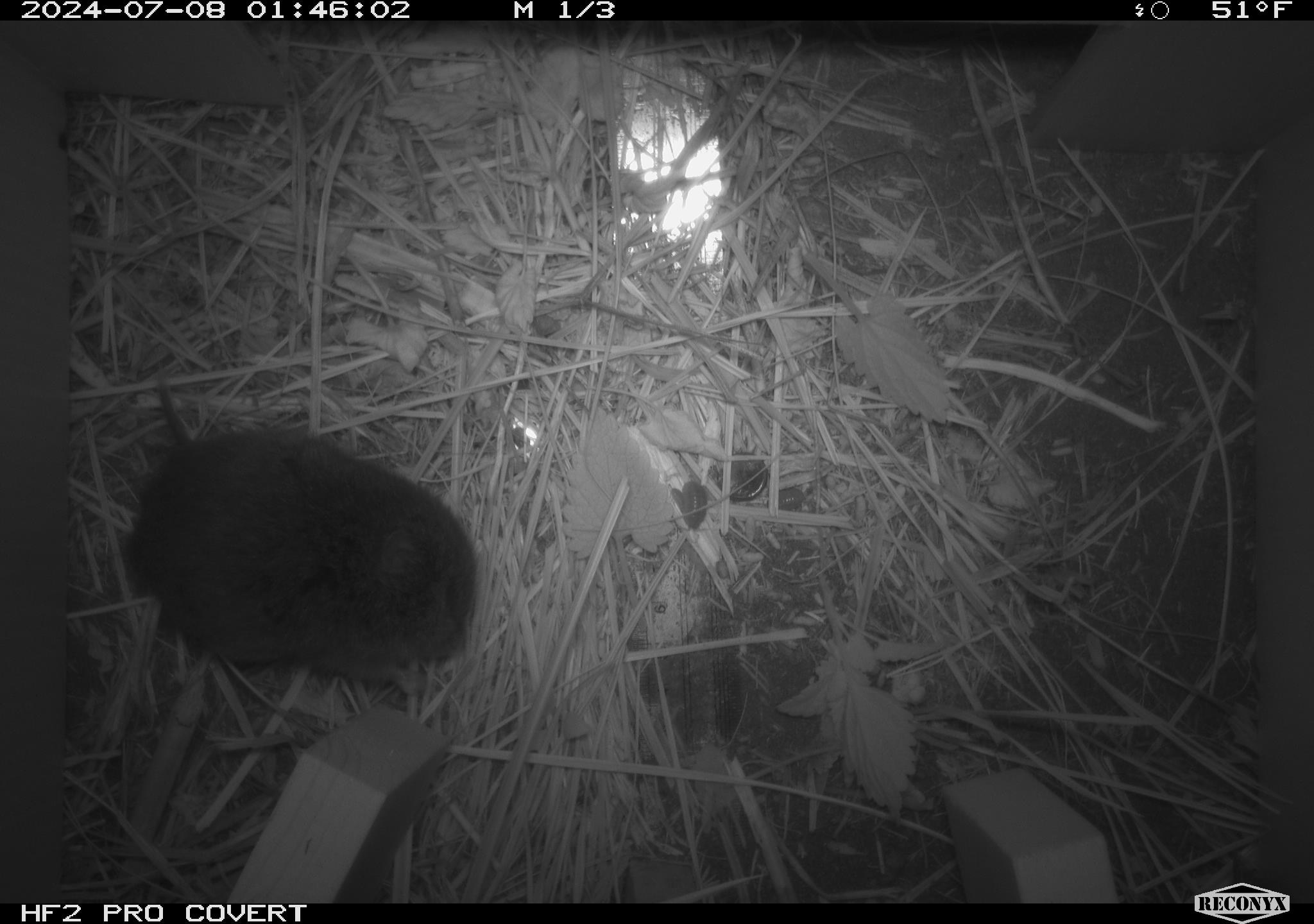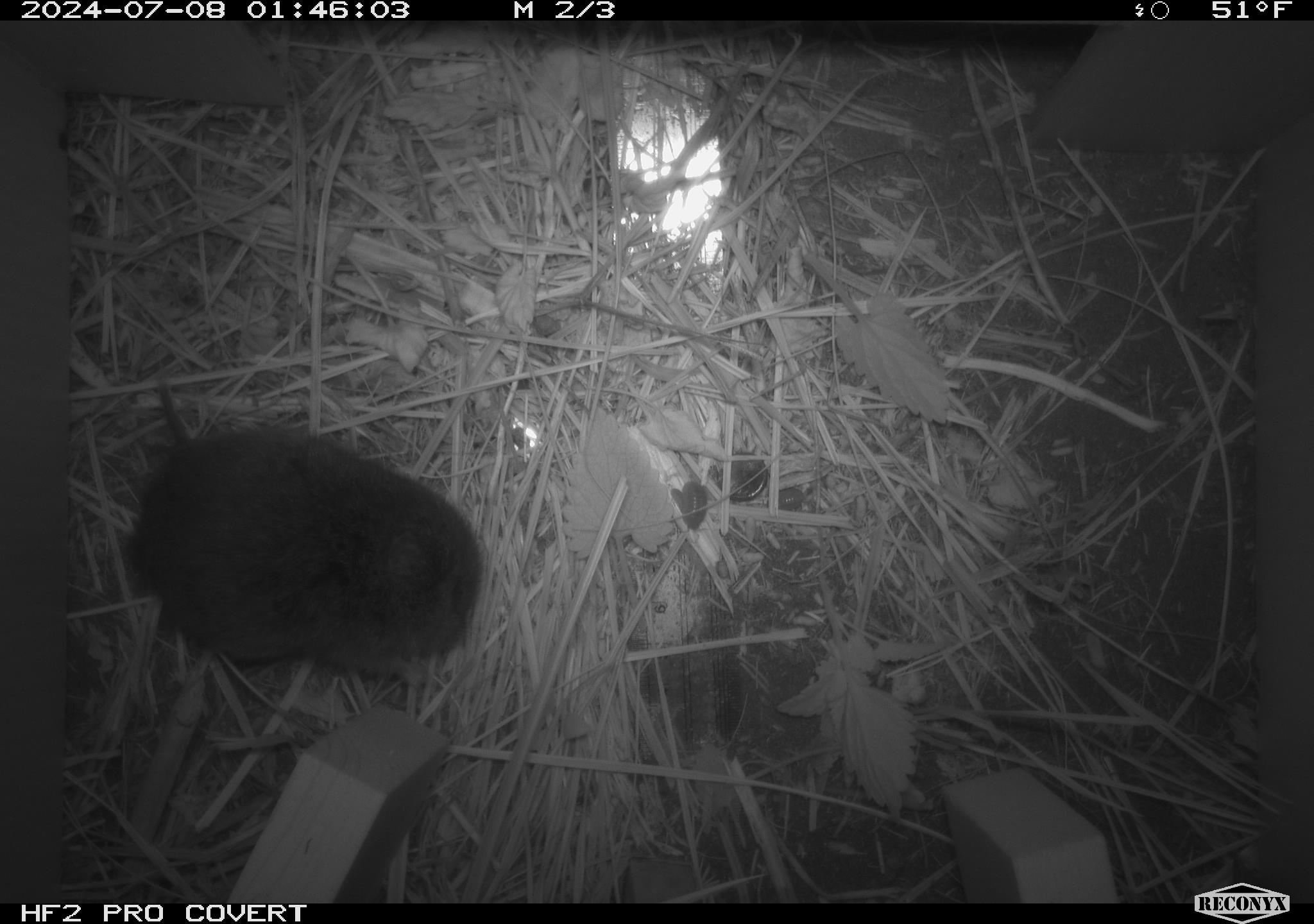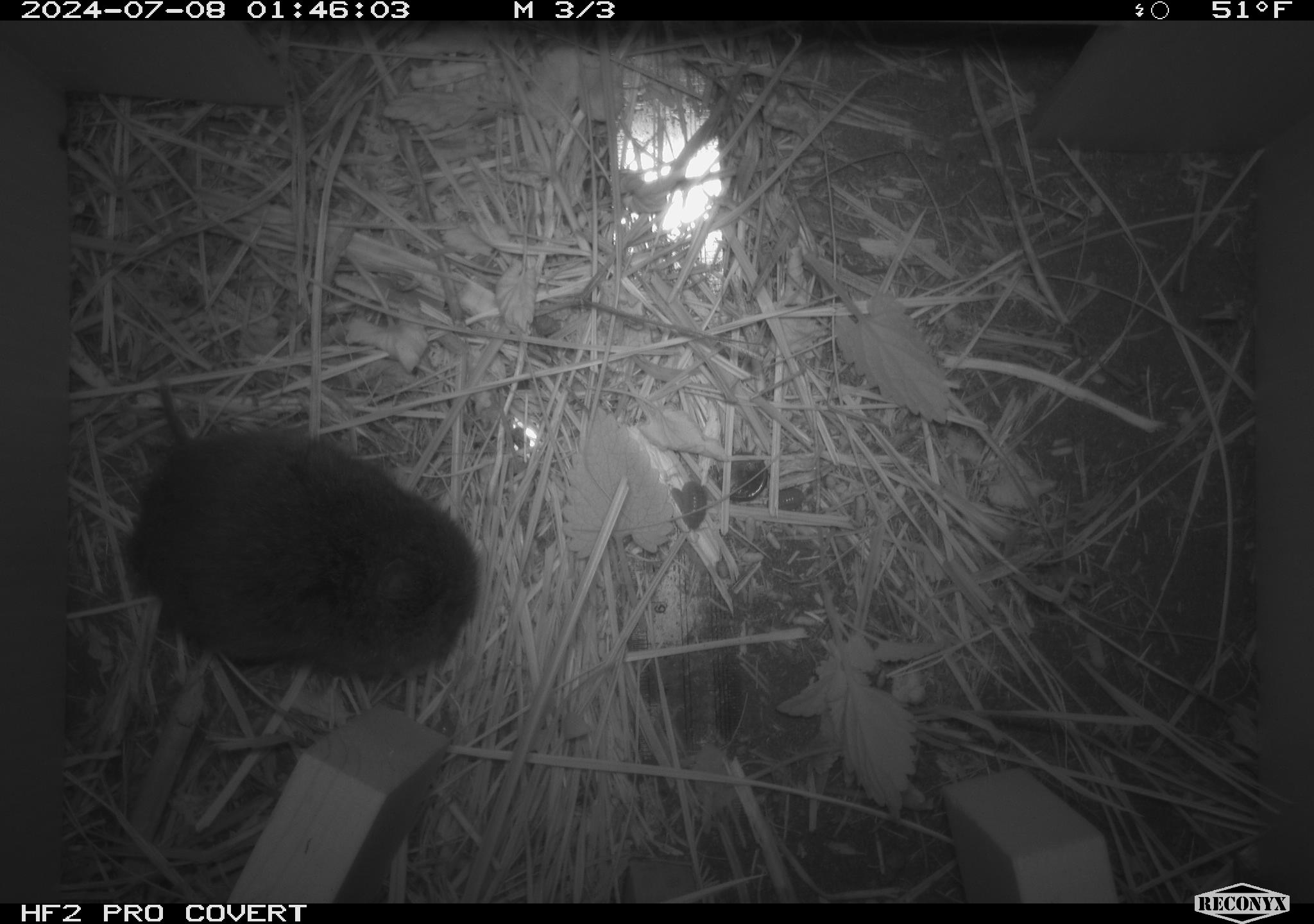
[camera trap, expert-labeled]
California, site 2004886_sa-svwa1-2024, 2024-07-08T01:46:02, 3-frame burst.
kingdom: Animalia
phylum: Chordata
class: Mammalia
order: Rodentia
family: Cricetidae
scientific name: Arvicolinae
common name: voles, lemmings, and muskrats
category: arvicolinae subfamily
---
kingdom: Animalia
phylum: Arthropoda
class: Malacostraca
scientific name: Malacostraca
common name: amphipods, crabs, isopods, krill, lobsters and shrimps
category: malacostracan